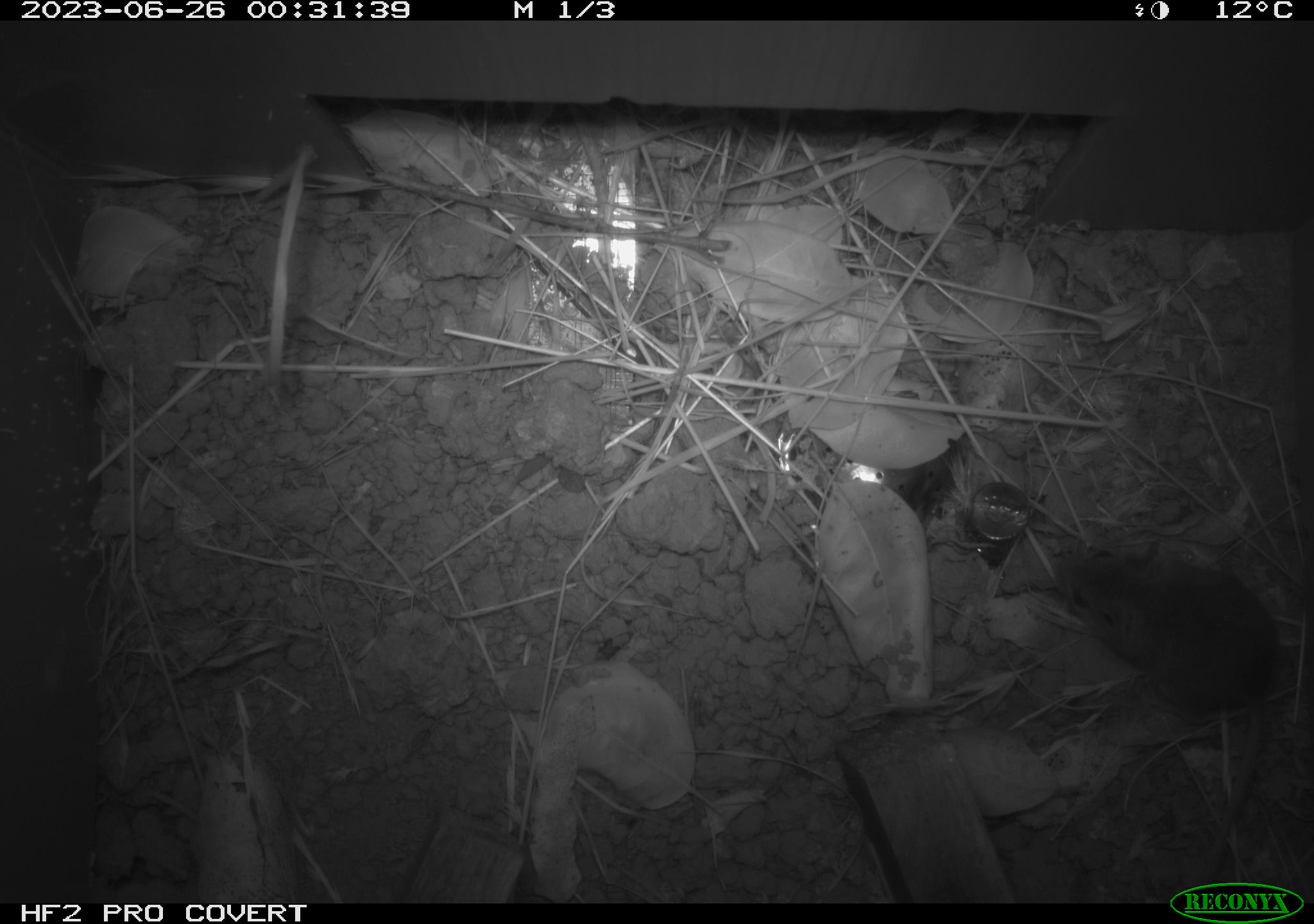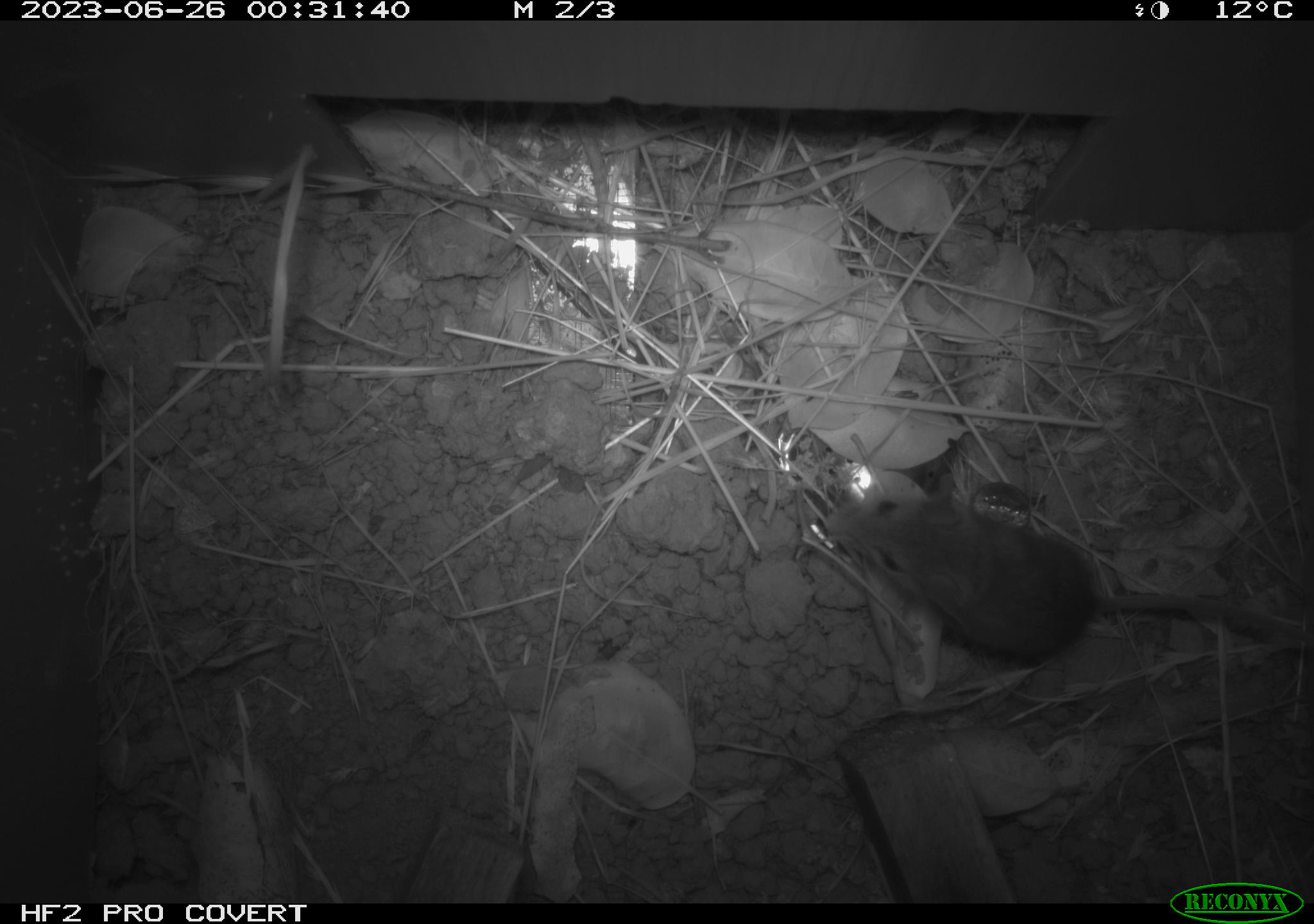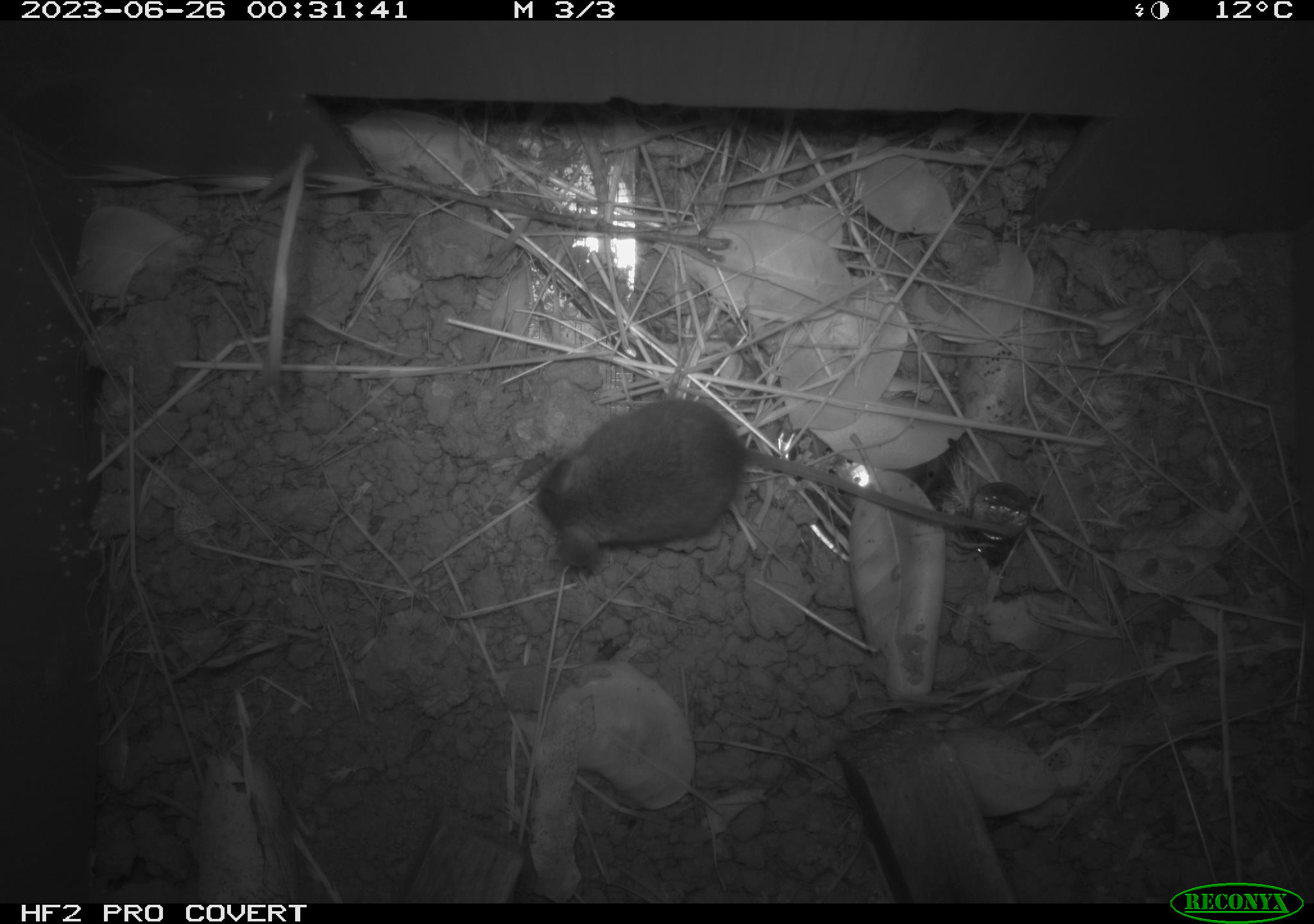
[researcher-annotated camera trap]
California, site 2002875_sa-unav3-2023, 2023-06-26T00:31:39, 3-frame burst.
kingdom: Animalia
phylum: Chordata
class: Mammalia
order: Rodentia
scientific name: Rodentia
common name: mouse species